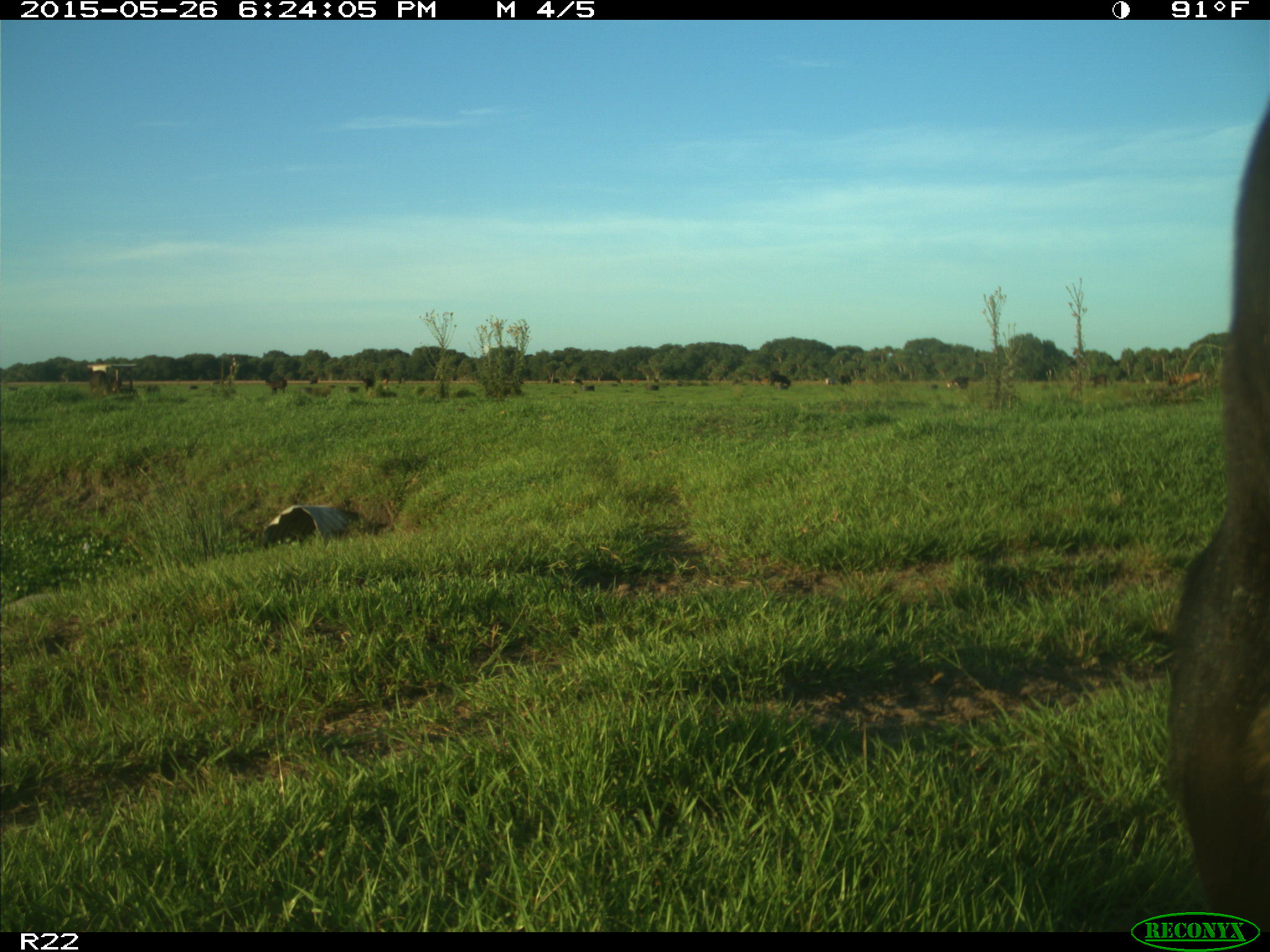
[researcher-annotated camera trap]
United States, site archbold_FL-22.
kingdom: Animalia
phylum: Chordata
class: Mammalia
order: Artiodactyla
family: Bovidae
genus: Bos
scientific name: Bos taurus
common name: domestic cow